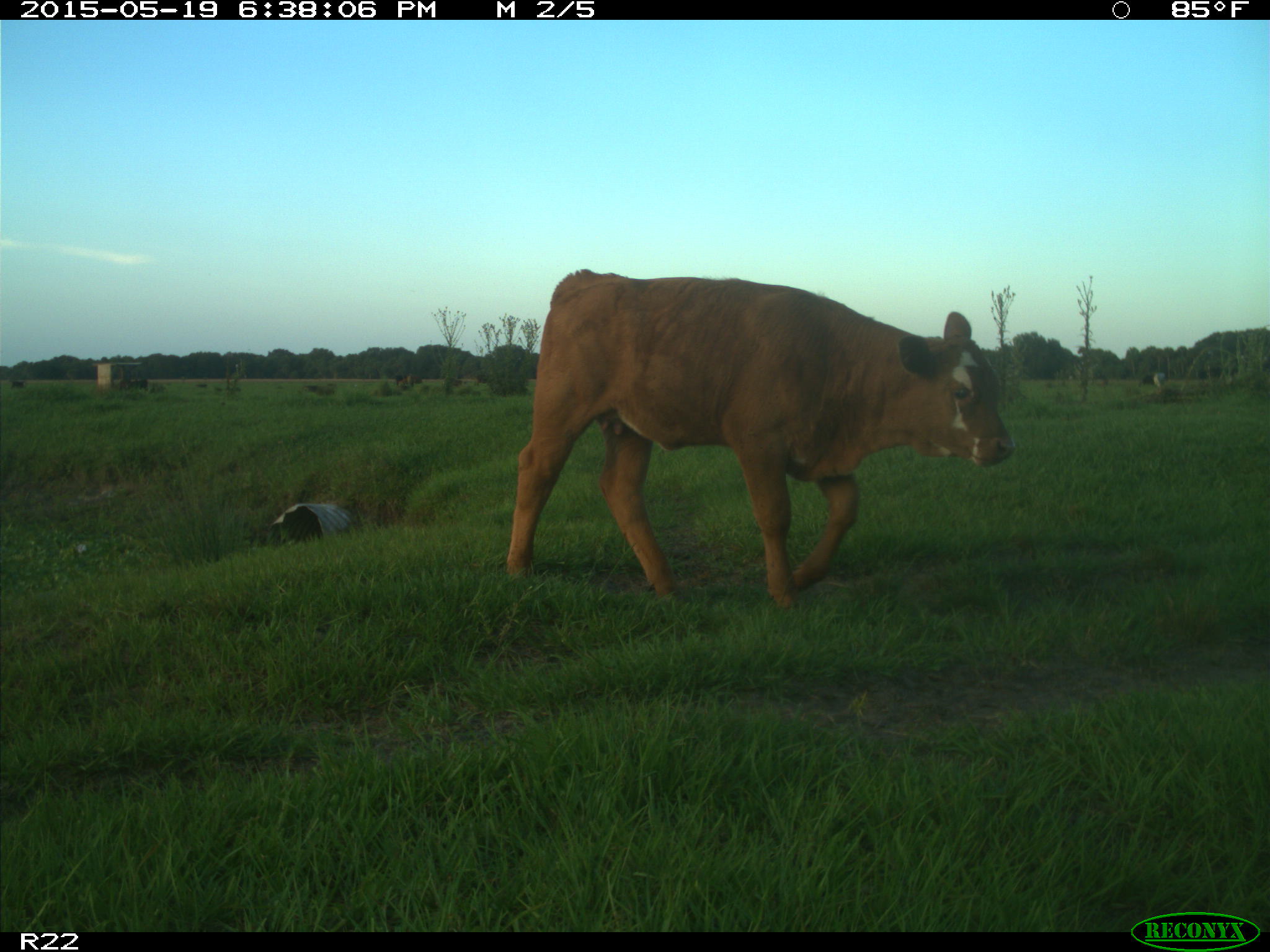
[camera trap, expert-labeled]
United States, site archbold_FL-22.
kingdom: Animalia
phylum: Chordata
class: Mammalia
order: Artiodactyla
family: Bovidae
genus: Bos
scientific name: Bos taurus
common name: domestic cow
Bos taurus (domestic cow).